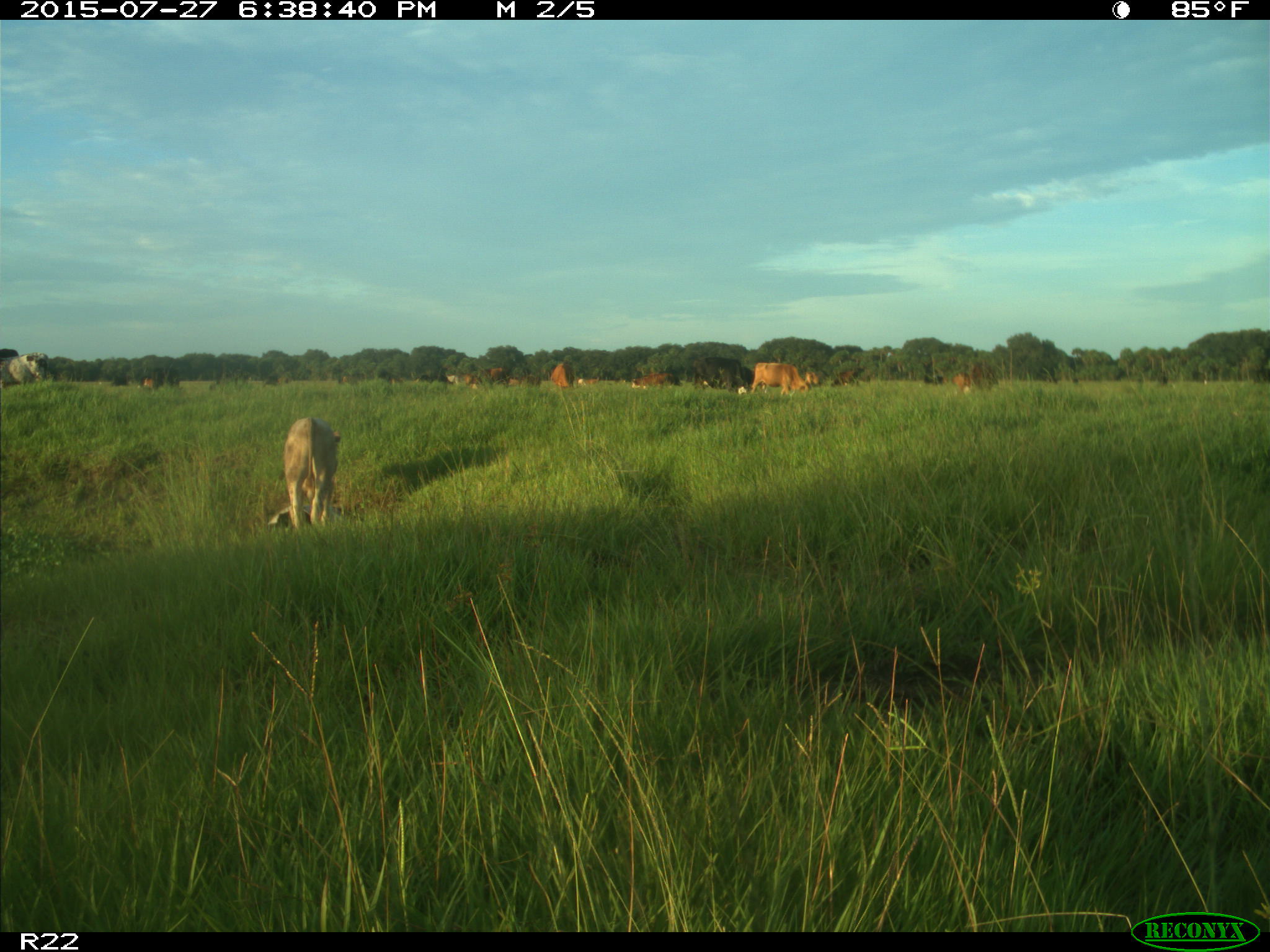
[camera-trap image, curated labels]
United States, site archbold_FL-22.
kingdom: Animalia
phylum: Chordata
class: Mammalia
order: Artiodactyla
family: Bovidae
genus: Bos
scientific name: Bos taurus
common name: domestic cow